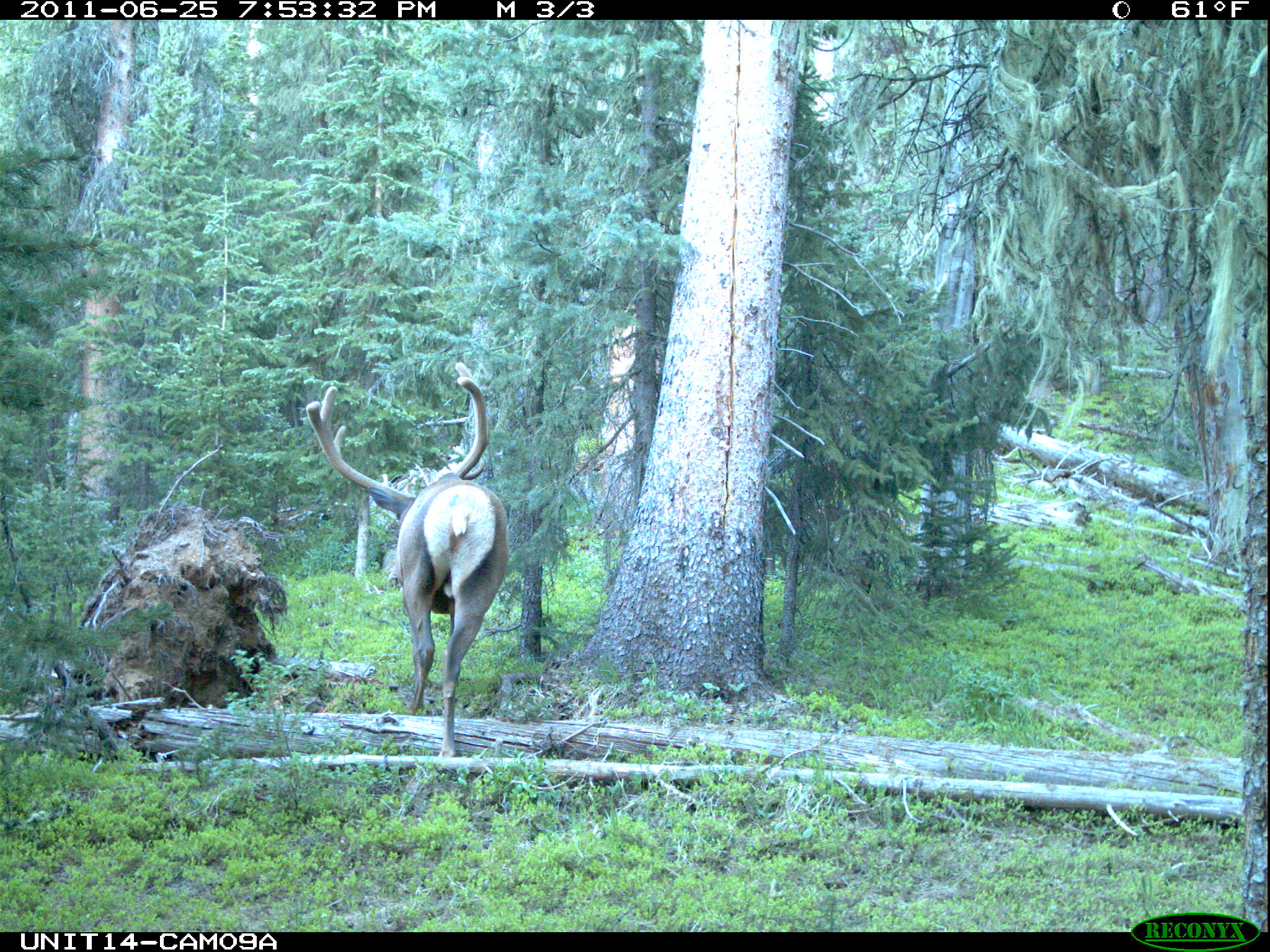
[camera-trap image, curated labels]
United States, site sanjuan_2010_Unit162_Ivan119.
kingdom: Animalia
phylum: Chordata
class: Mammalia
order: Artiodactyla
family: Cervidae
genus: Cervus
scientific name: Cervus elaphus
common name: red deer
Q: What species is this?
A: Cervus elaphus (red deer).